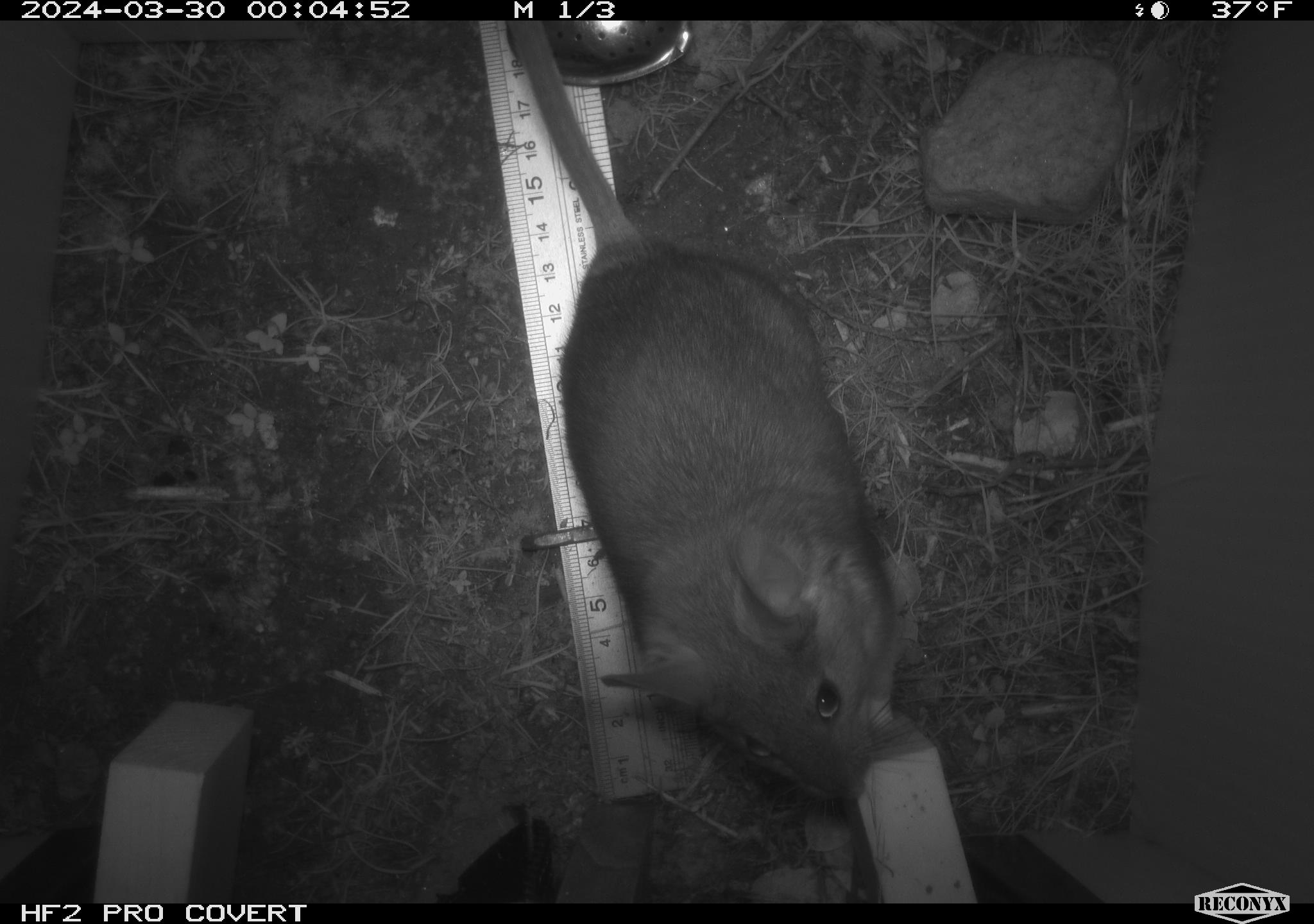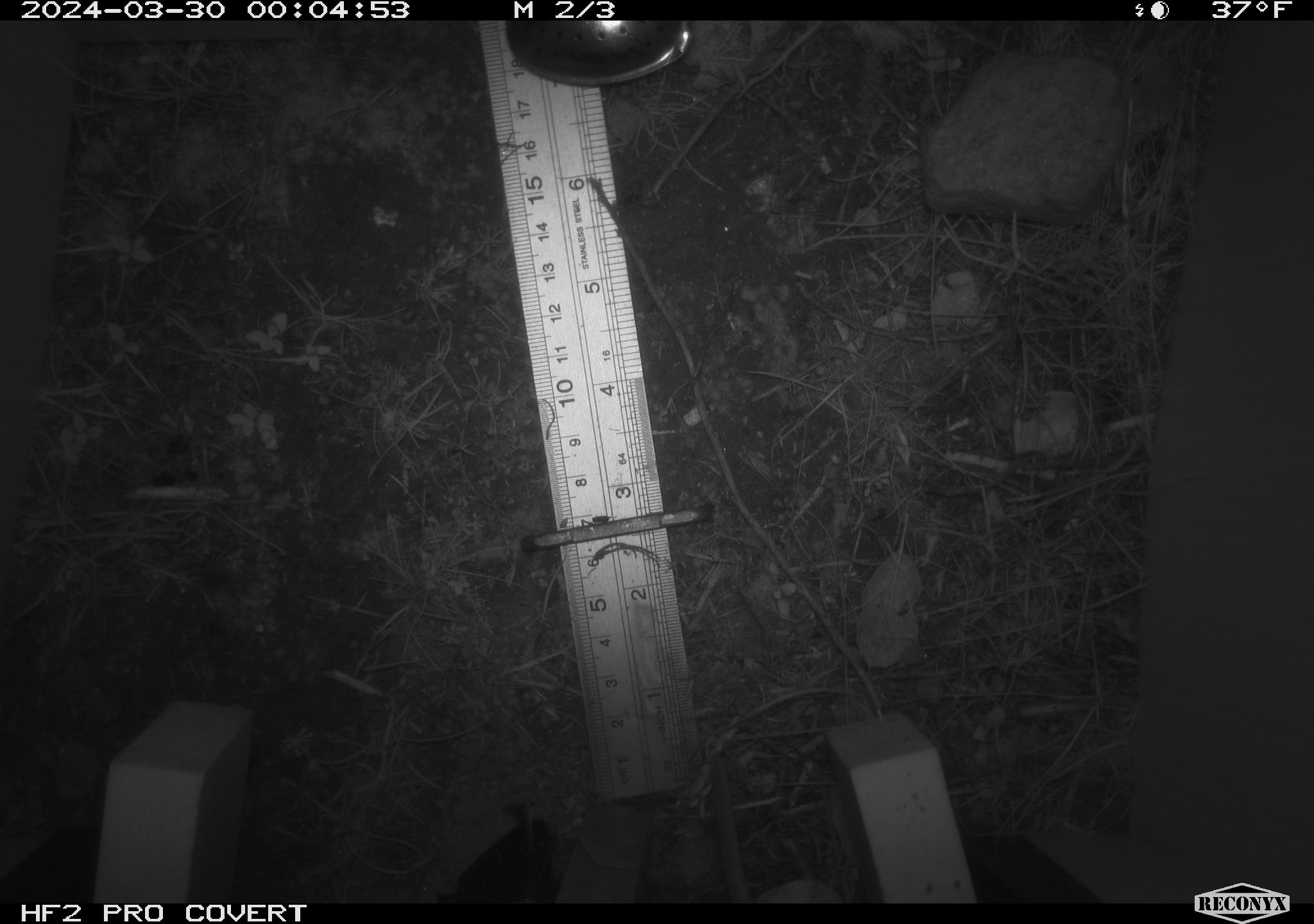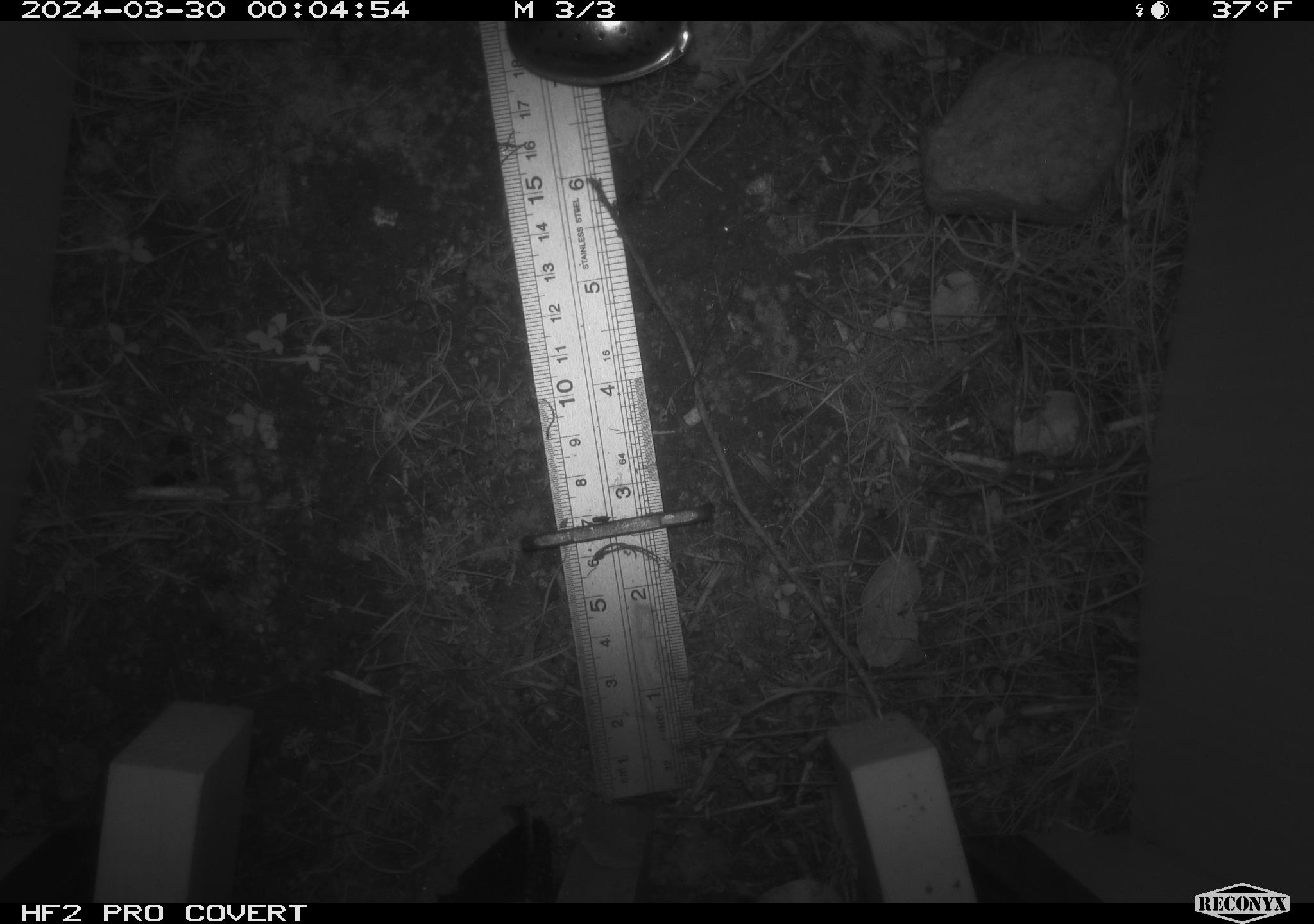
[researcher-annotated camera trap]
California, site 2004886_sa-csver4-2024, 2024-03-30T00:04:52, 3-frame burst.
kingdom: Animalia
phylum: Chordata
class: Mammalia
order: Rodentia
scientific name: Rodentia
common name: woodrat or rat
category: woodrat or rat species